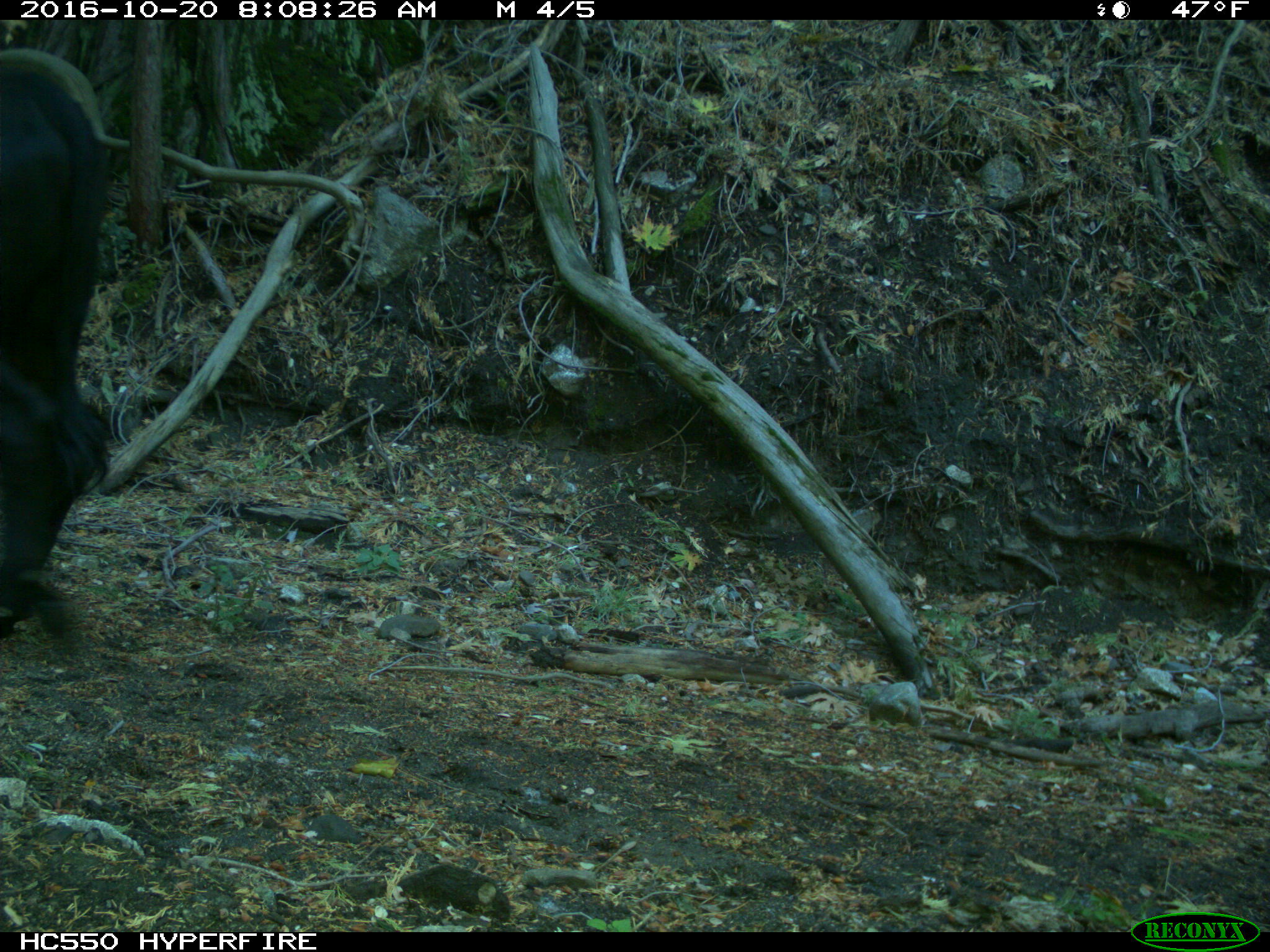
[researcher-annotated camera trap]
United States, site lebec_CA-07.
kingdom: Animalia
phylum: Chordata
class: Mammalia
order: Artiodactyla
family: Bovidae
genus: Bos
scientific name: Bos taurus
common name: domestic cow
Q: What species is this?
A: Bos taurus (domestic cow).